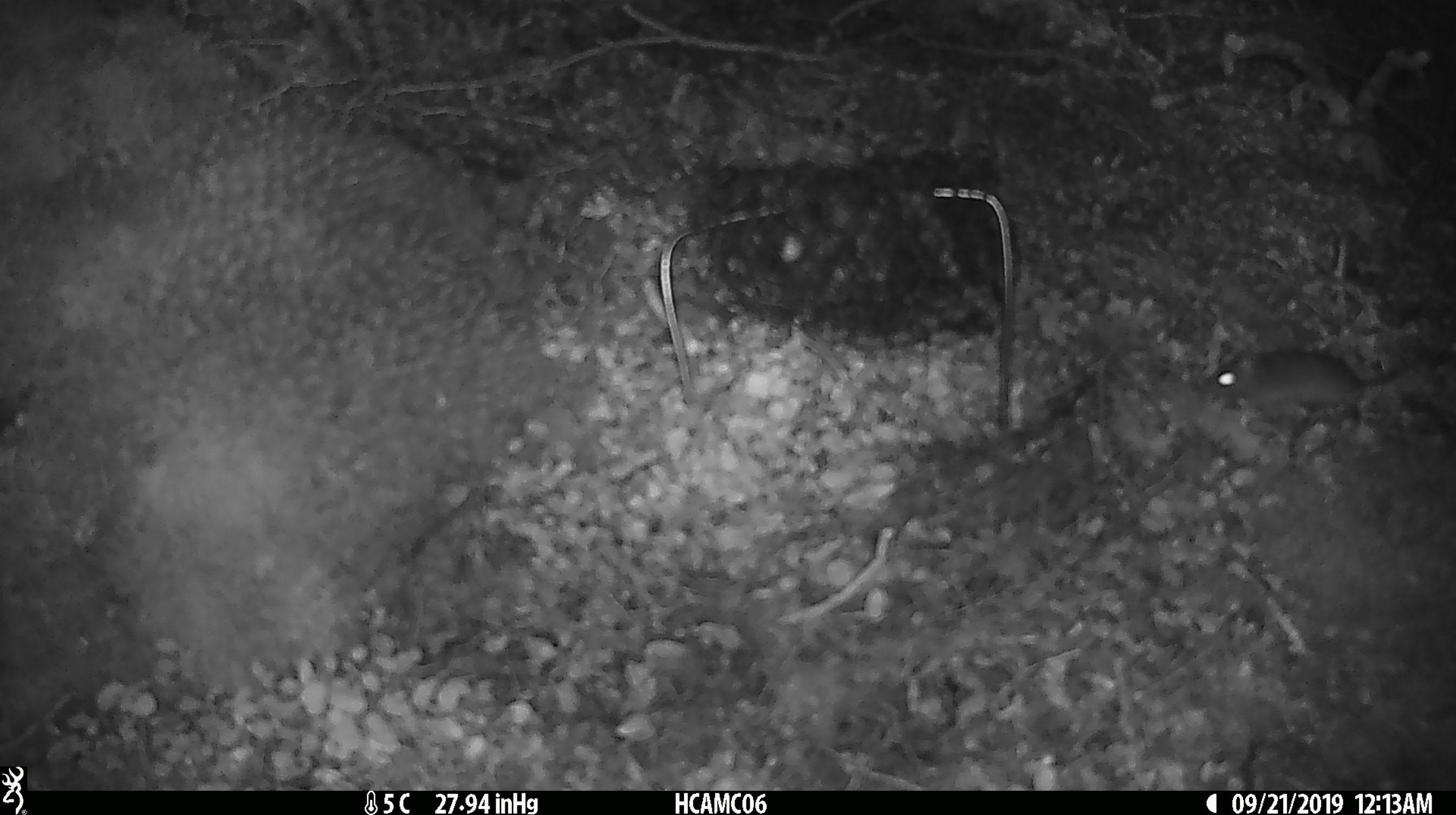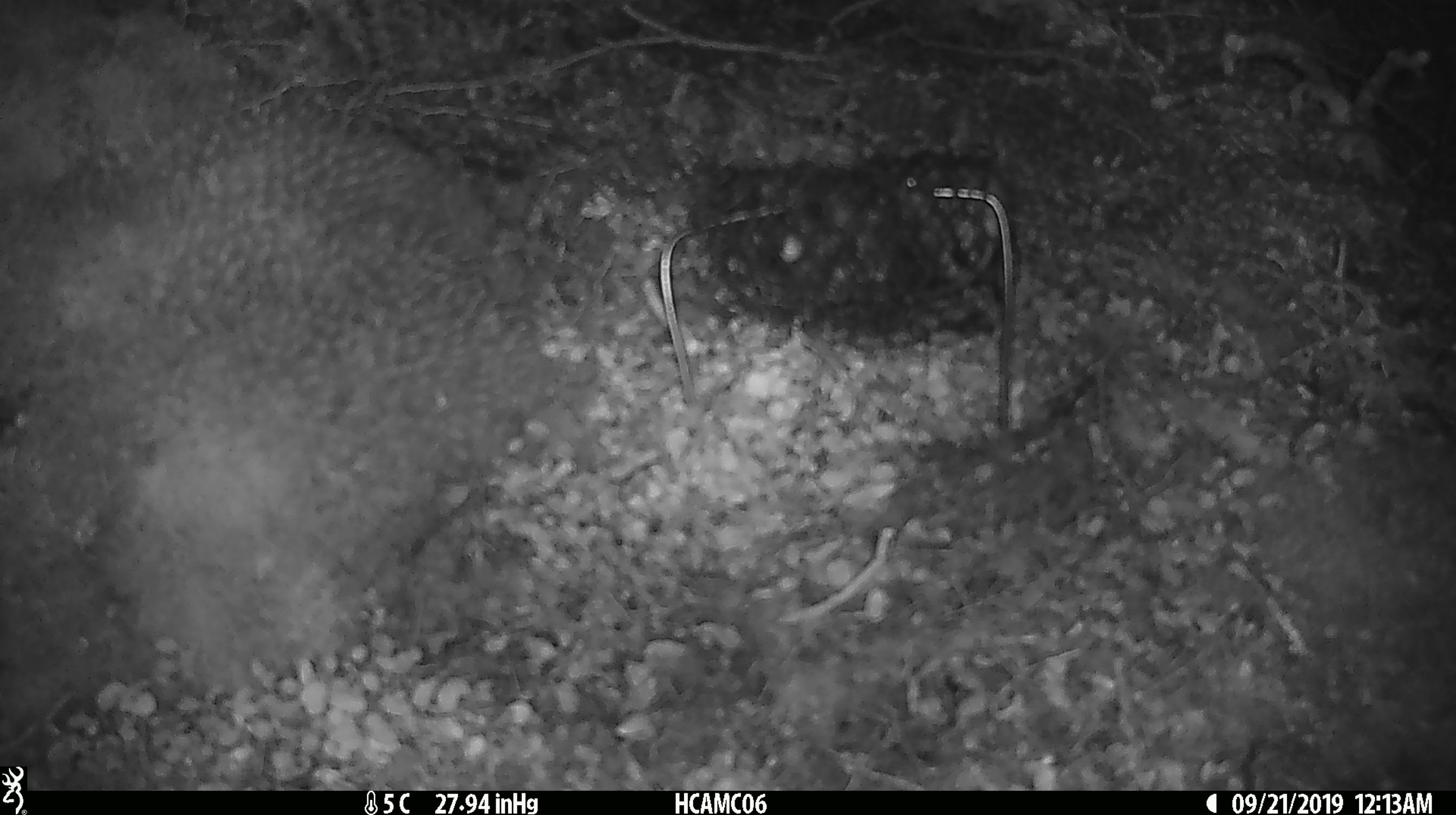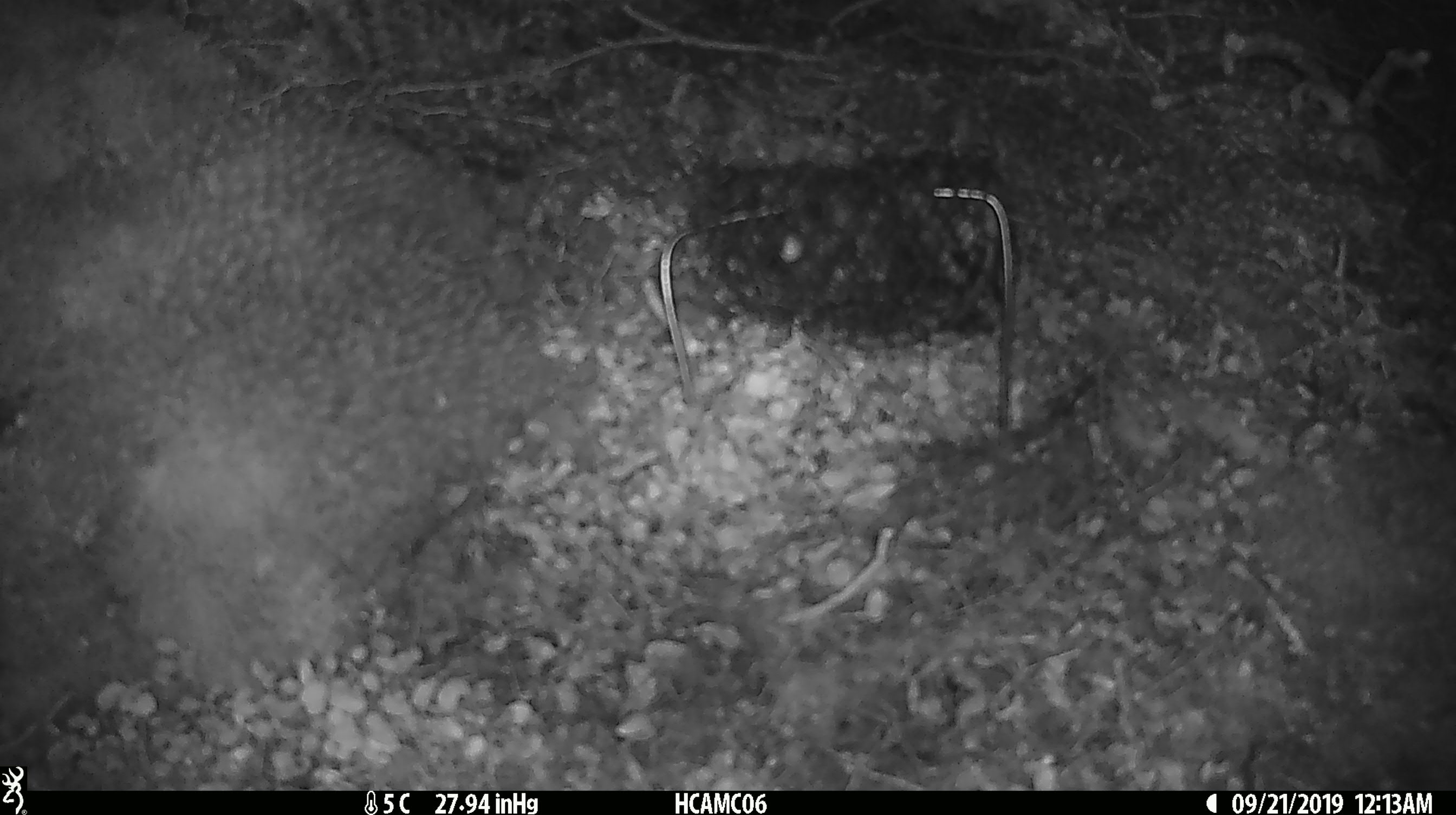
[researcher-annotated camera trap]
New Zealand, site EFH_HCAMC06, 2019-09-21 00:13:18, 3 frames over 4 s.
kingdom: Animalia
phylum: Chordata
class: Mammalia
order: Rodentia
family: Muridae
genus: Mus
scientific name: Mus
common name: mouse